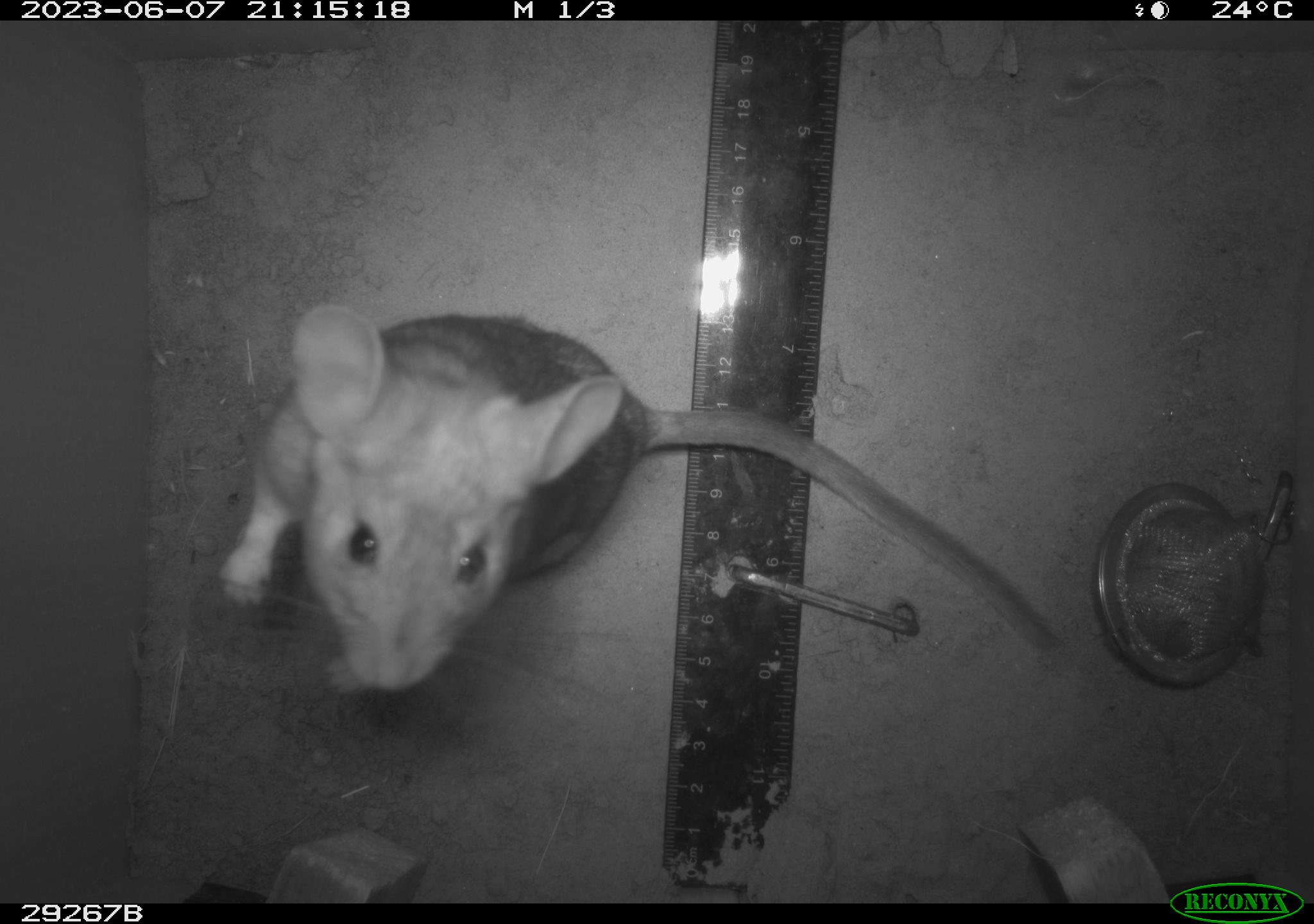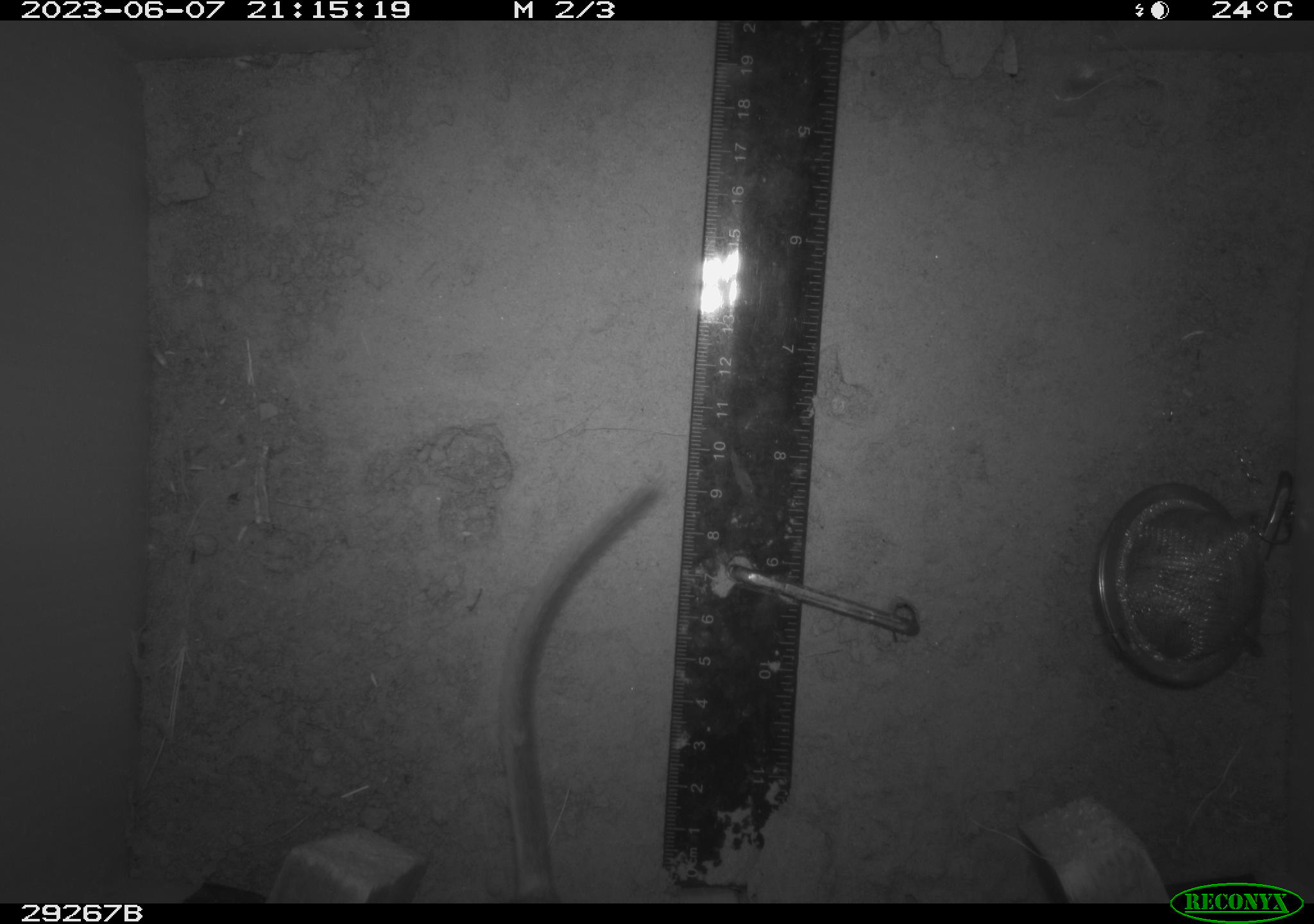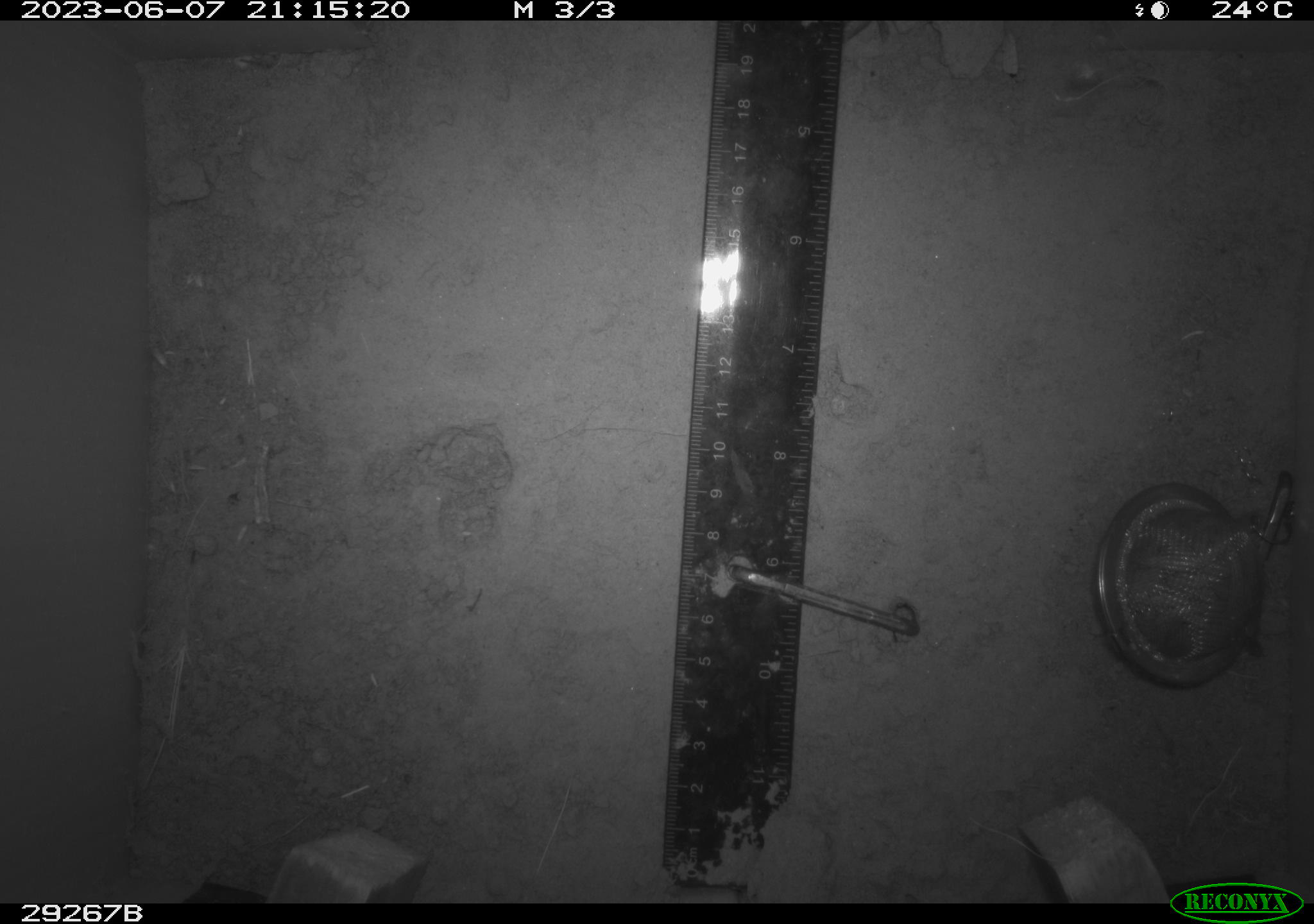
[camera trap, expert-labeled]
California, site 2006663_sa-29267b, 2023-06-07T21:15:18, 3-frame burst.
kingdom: Animalia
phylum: Chordata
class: Mammalia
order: Rodentia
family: Cricetidae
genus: Neotoma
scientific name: Neotoma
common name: pack rat or woodrat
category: neotoma species